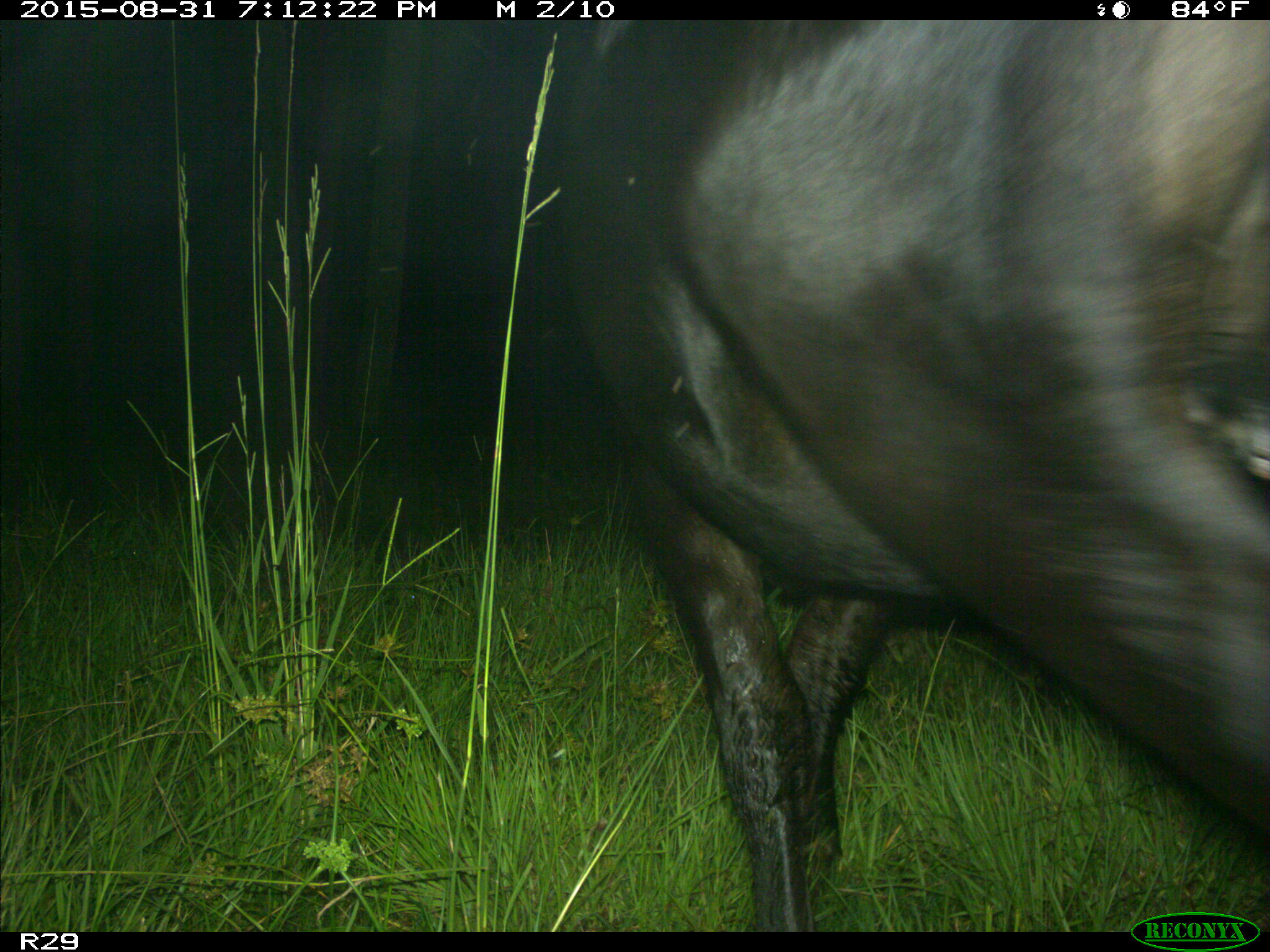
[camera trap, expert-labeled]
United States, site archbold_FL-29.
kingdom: Animalia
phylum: Chordata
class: Mammalia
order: Artiodactyla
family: Bovidae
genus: Bos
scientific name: Bos taurus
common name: domestic cow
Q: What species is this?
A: Bos taurus (domestic cow).